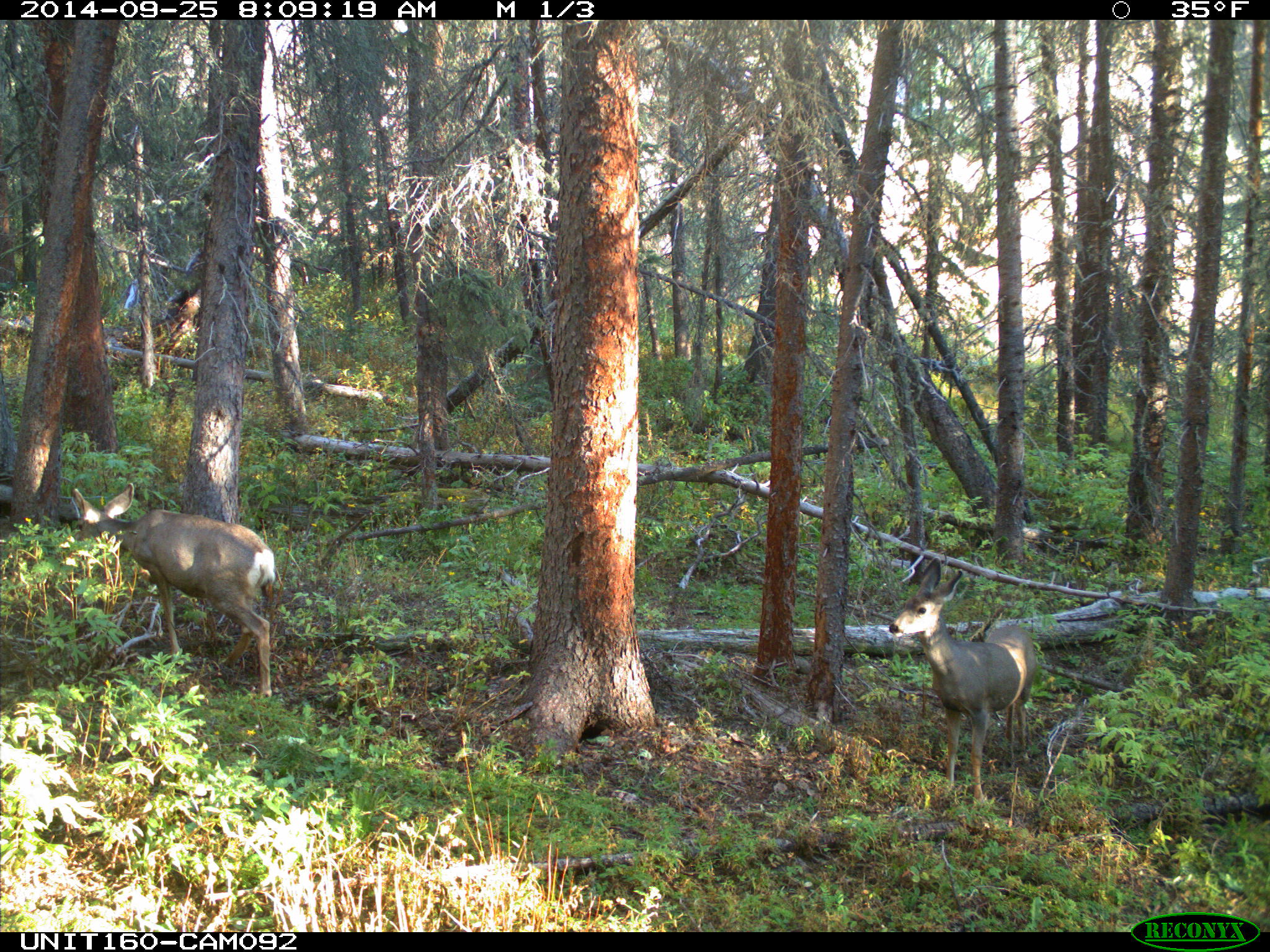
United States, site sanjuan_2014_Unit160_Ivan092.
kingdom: Animalia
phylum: Chordata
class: Mammalia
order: Artiodactyla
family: Cervidae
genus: Odocoileus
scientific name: Odocoileus hemionus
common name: mule deer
Odocoileus hemionus (mule deer).